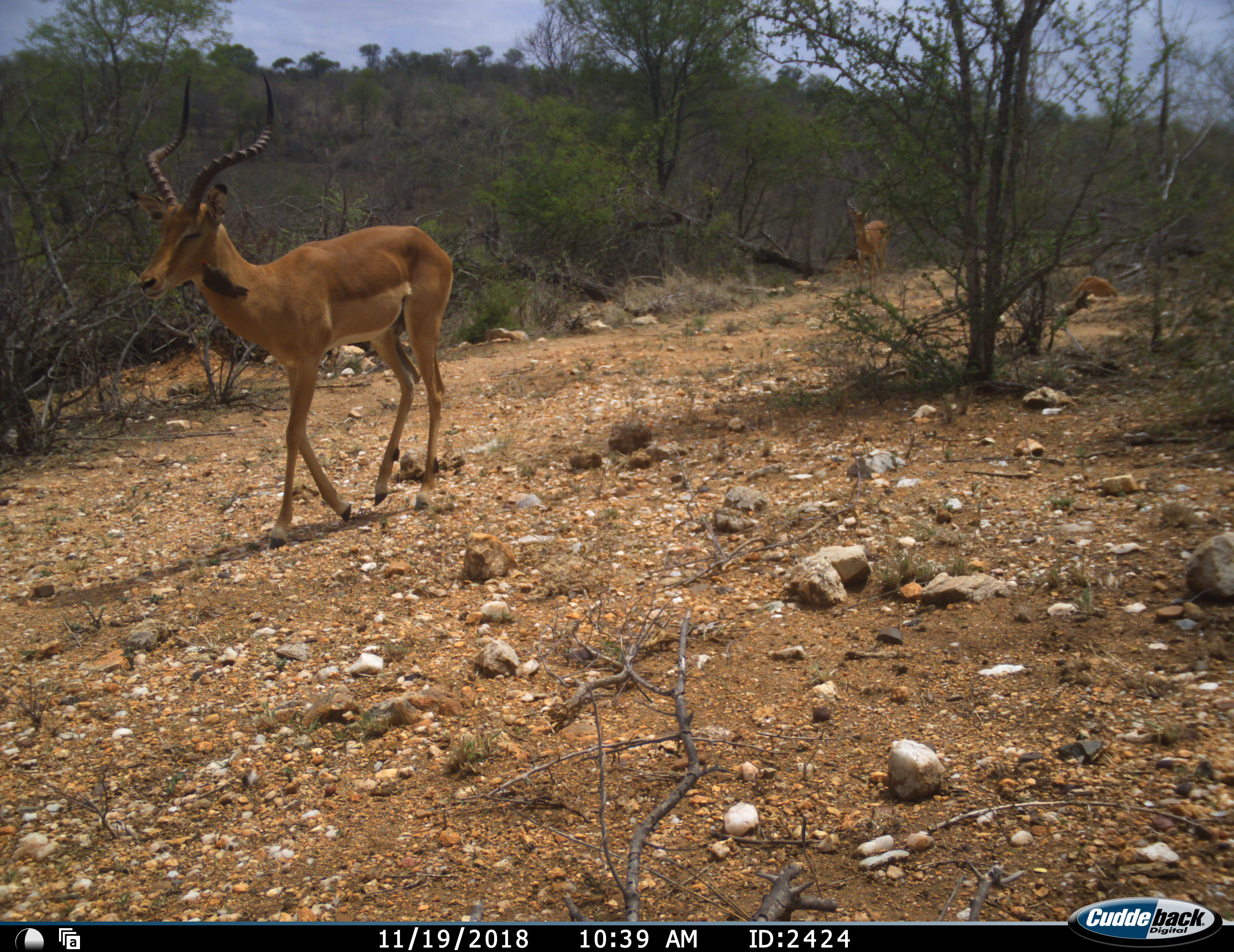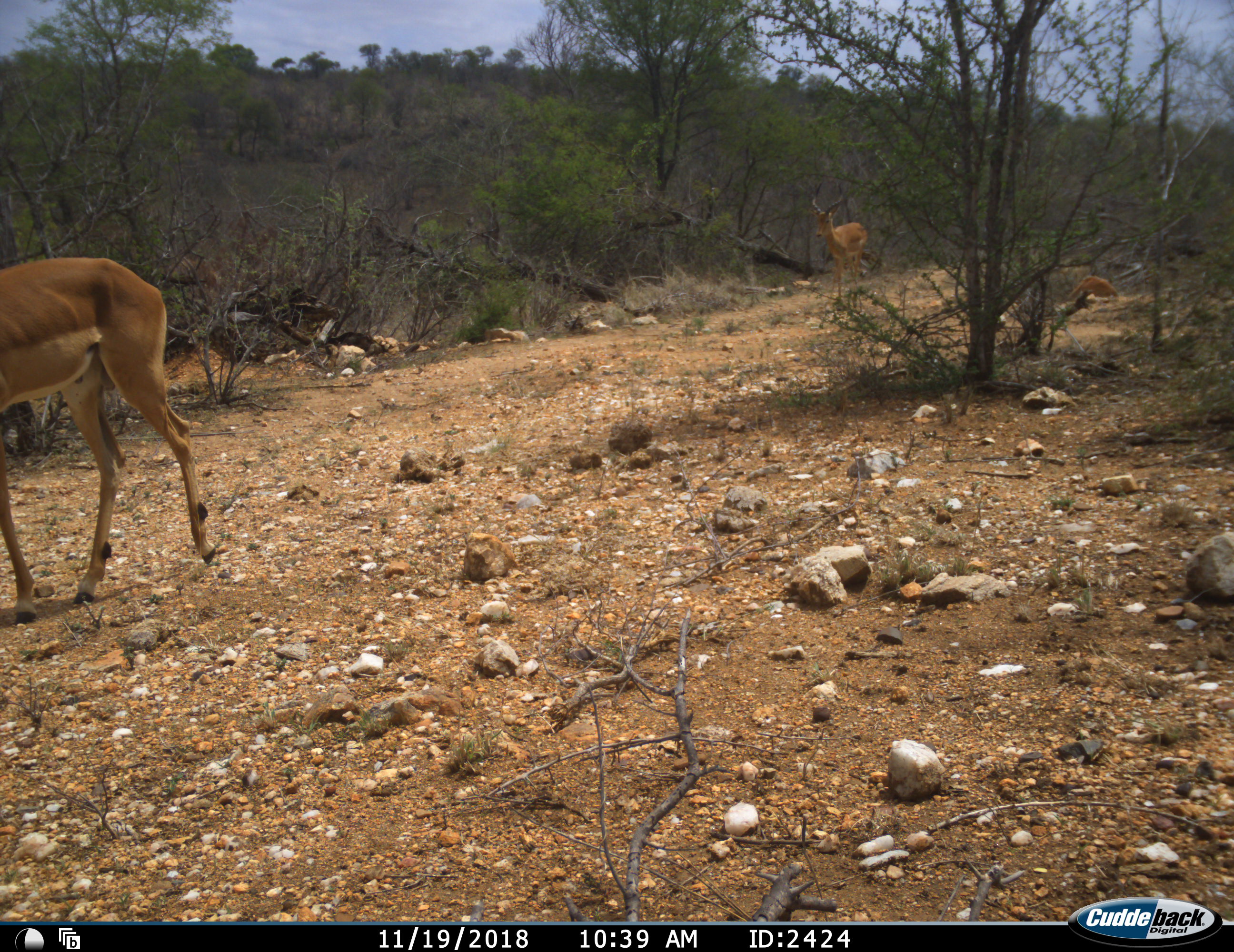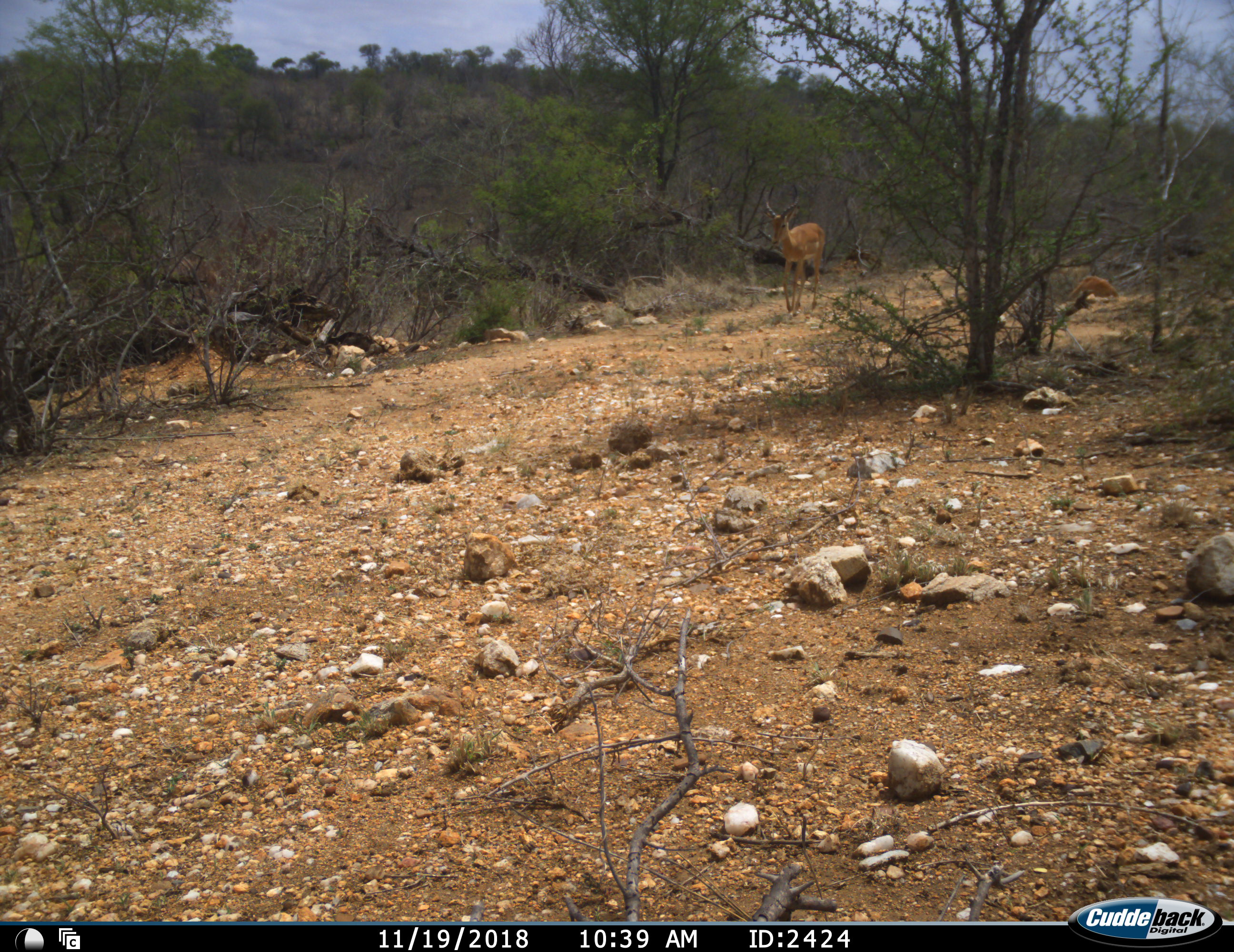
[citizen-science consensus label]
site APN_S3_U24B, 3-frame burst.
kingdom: Animalia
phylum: Chordata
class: Mammalia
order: Artiodactyla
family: Bovidae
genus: Aepyceros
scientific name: Aepyceros melampus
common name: impala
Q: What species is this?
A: Impala (Aepyceros melampus).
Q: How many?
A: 2.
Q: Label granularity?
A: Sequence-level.